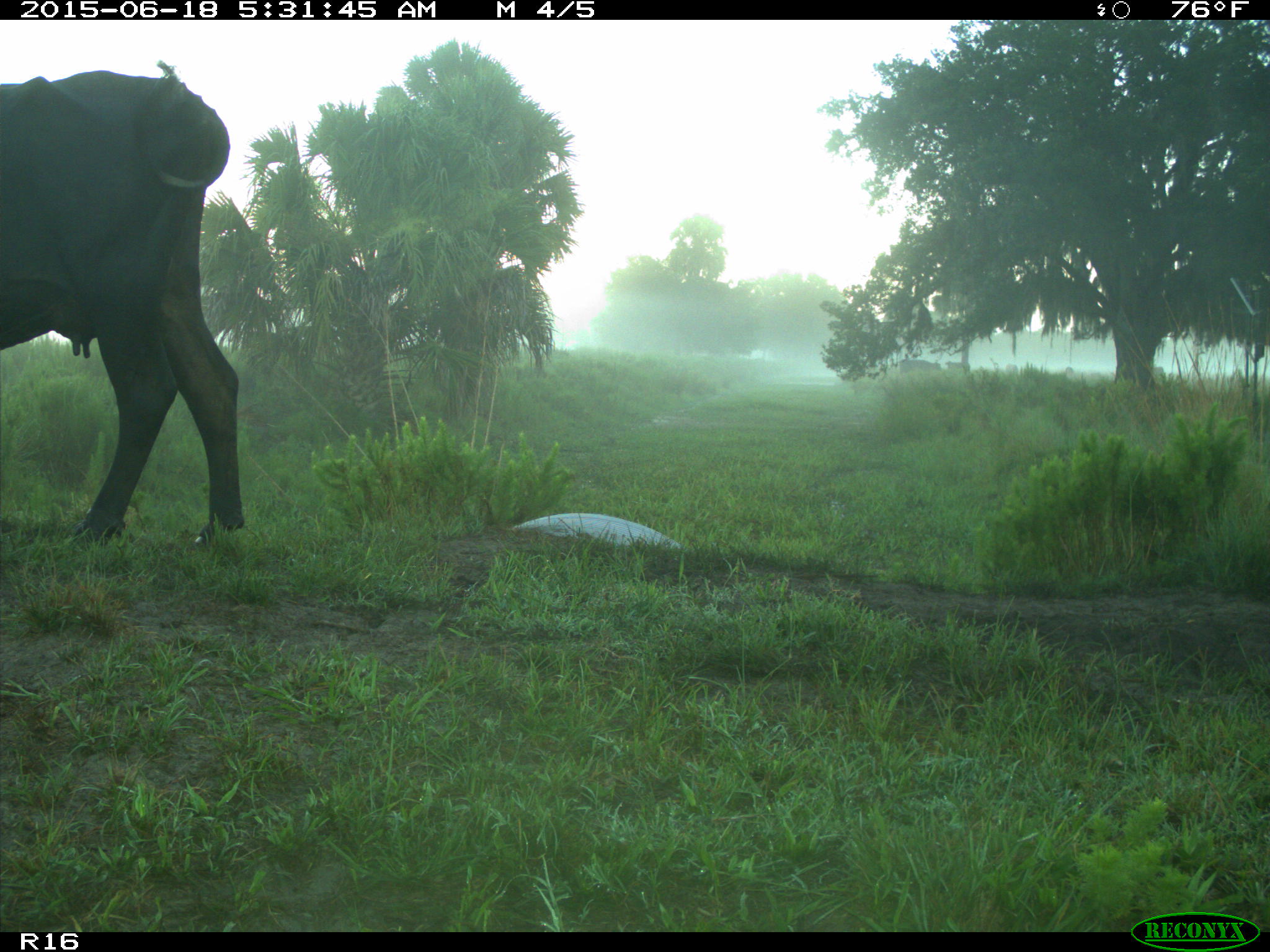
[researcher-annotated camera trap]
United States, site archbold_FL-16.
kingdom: Animalia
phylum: Chordata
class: Mammalia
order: Artiodactyla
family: Bovidae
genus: Bos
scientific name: Bos taurus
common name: domestic cow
Bos taurus (domestic cow).